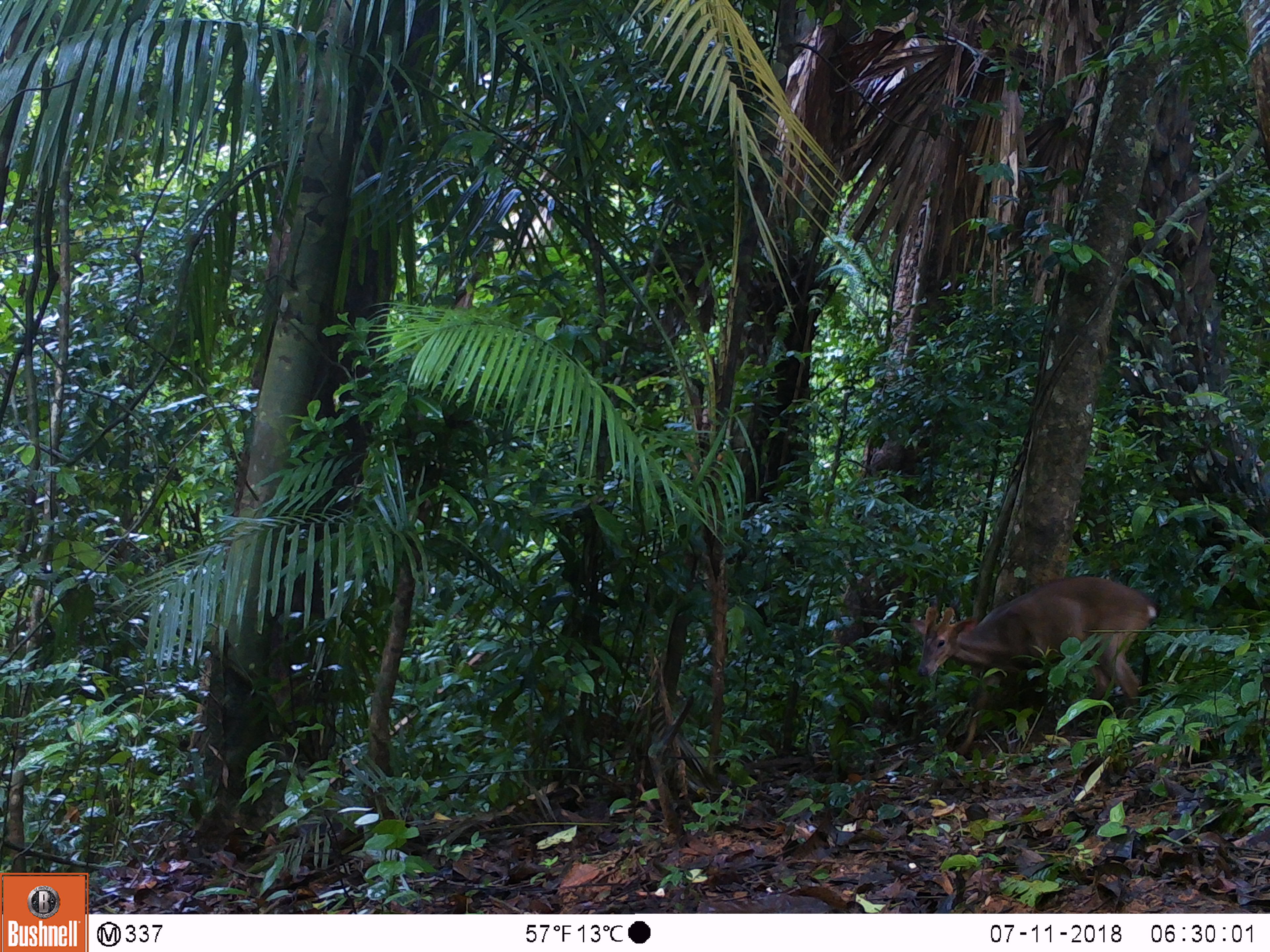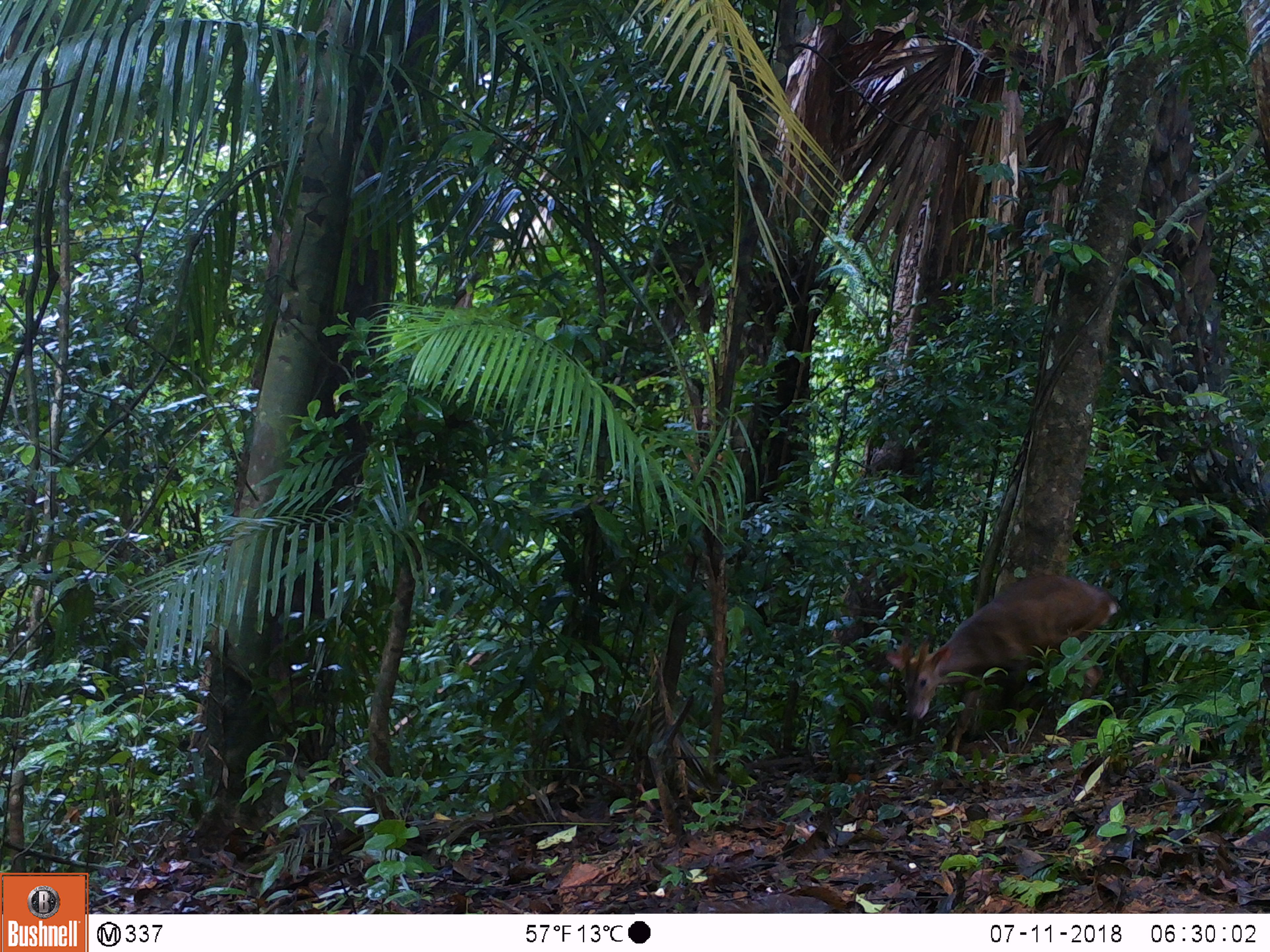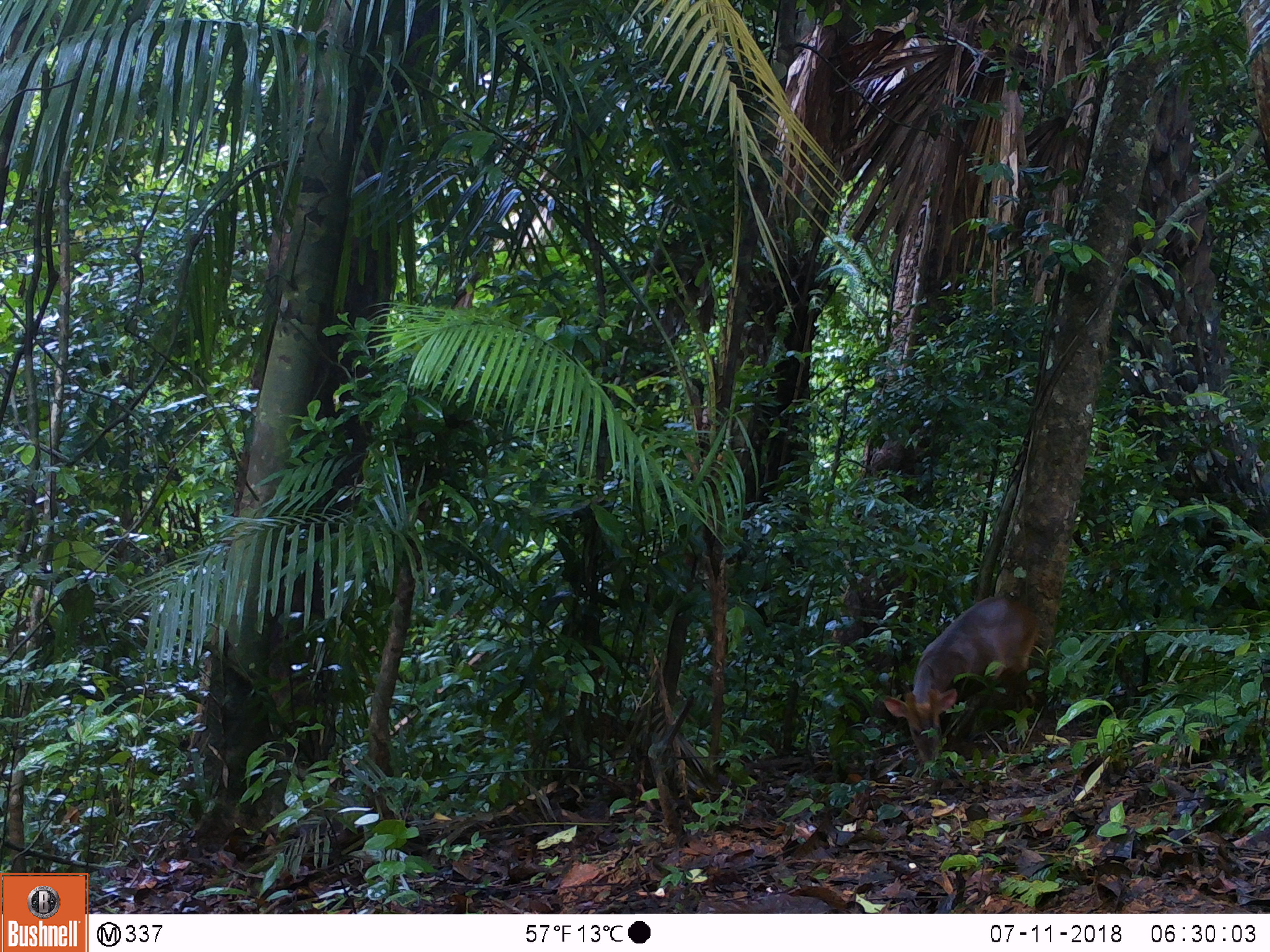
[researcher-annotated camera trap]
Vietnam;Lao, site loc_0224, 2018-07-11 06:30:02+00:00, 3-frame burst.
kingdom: Animalia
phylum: Chordata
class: Mammalia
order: Artiodactyla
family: Cervidae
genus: Muntiacus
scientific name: Muntiacus vuquangensis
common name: large-antlered muntjac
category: large antlered muntjac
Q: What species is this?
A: Large antlered muntjac (large-antlered muntjac) (Muntiacus vuquangensis).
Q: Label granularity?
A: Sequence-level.